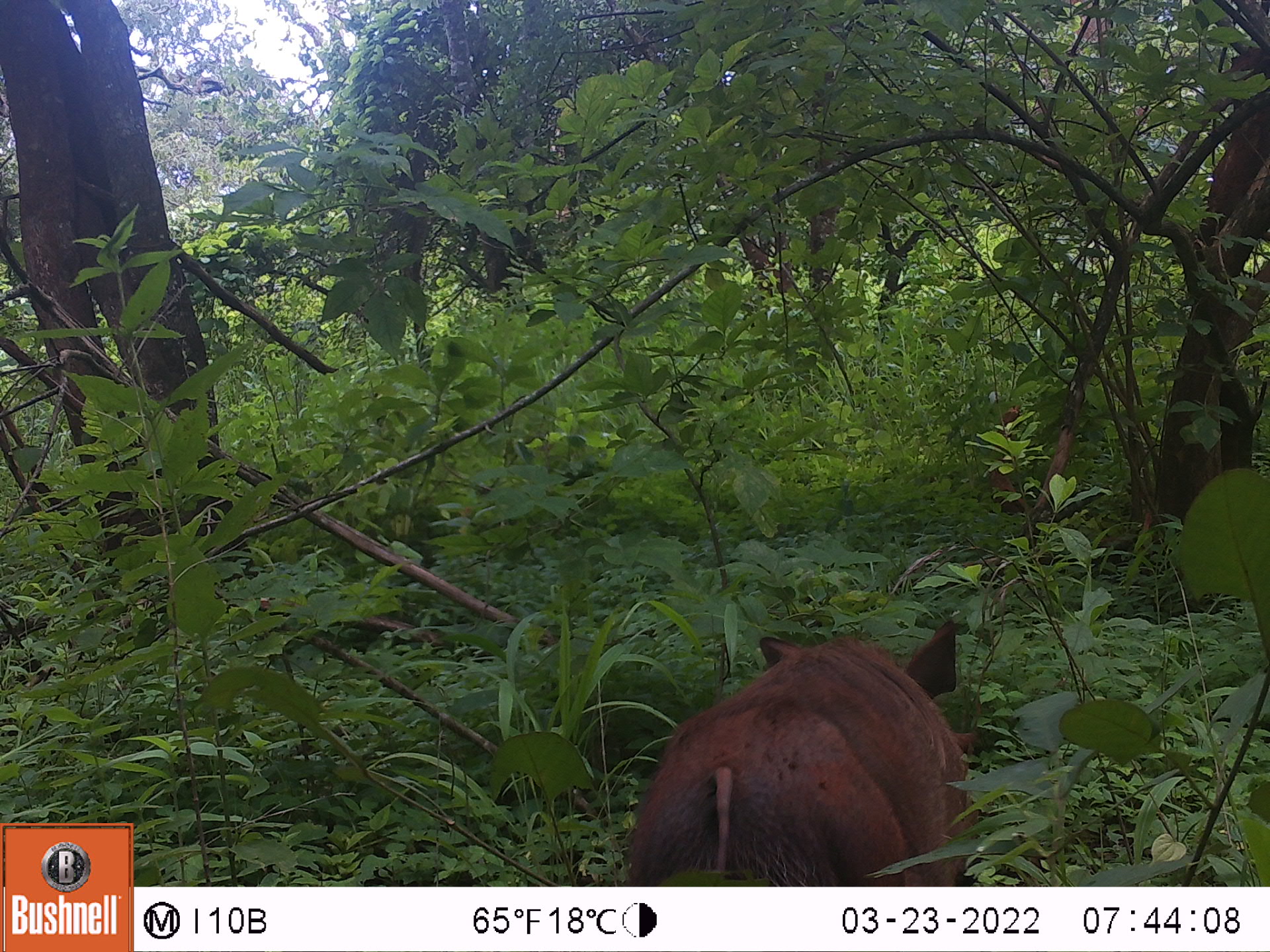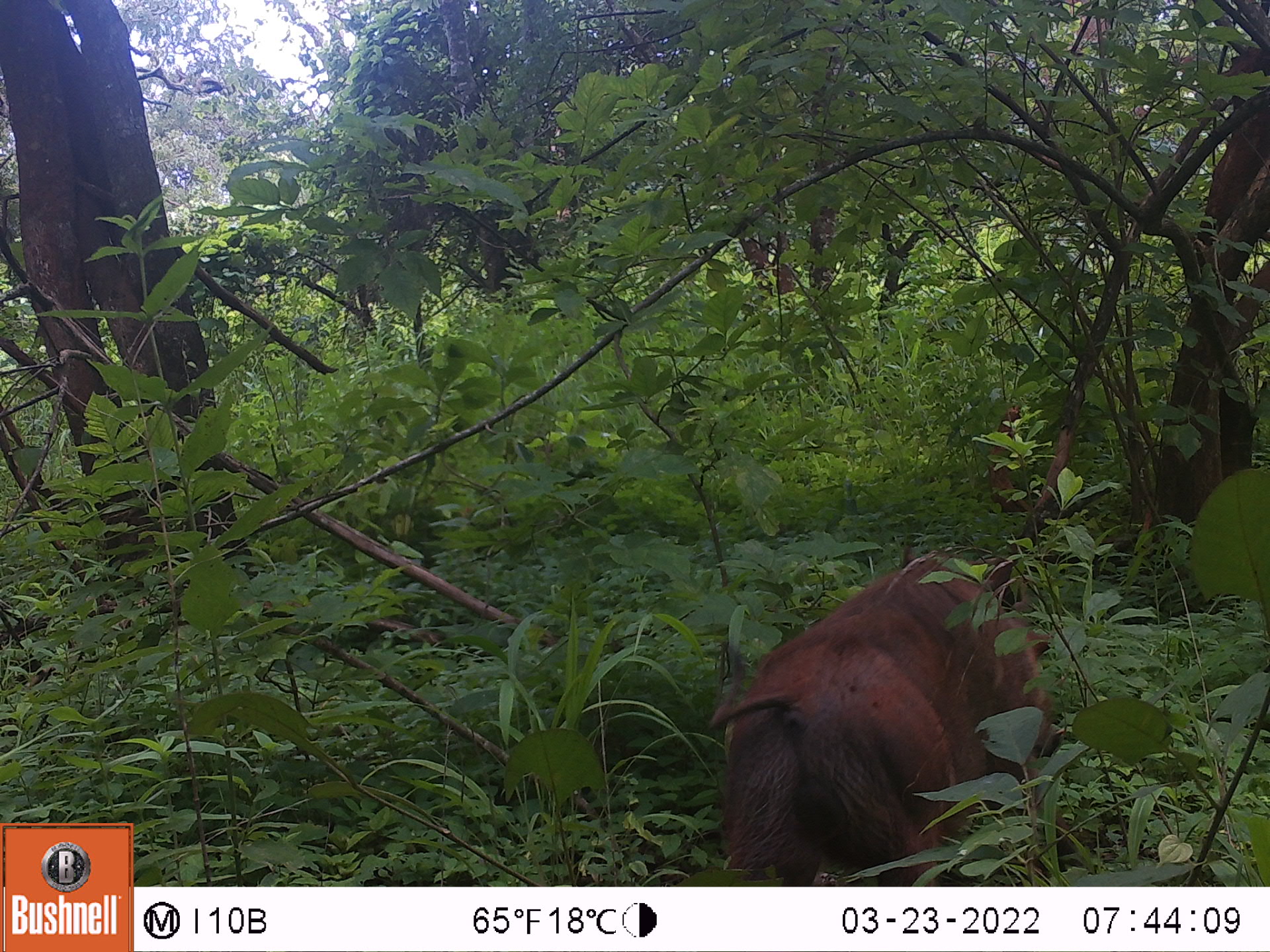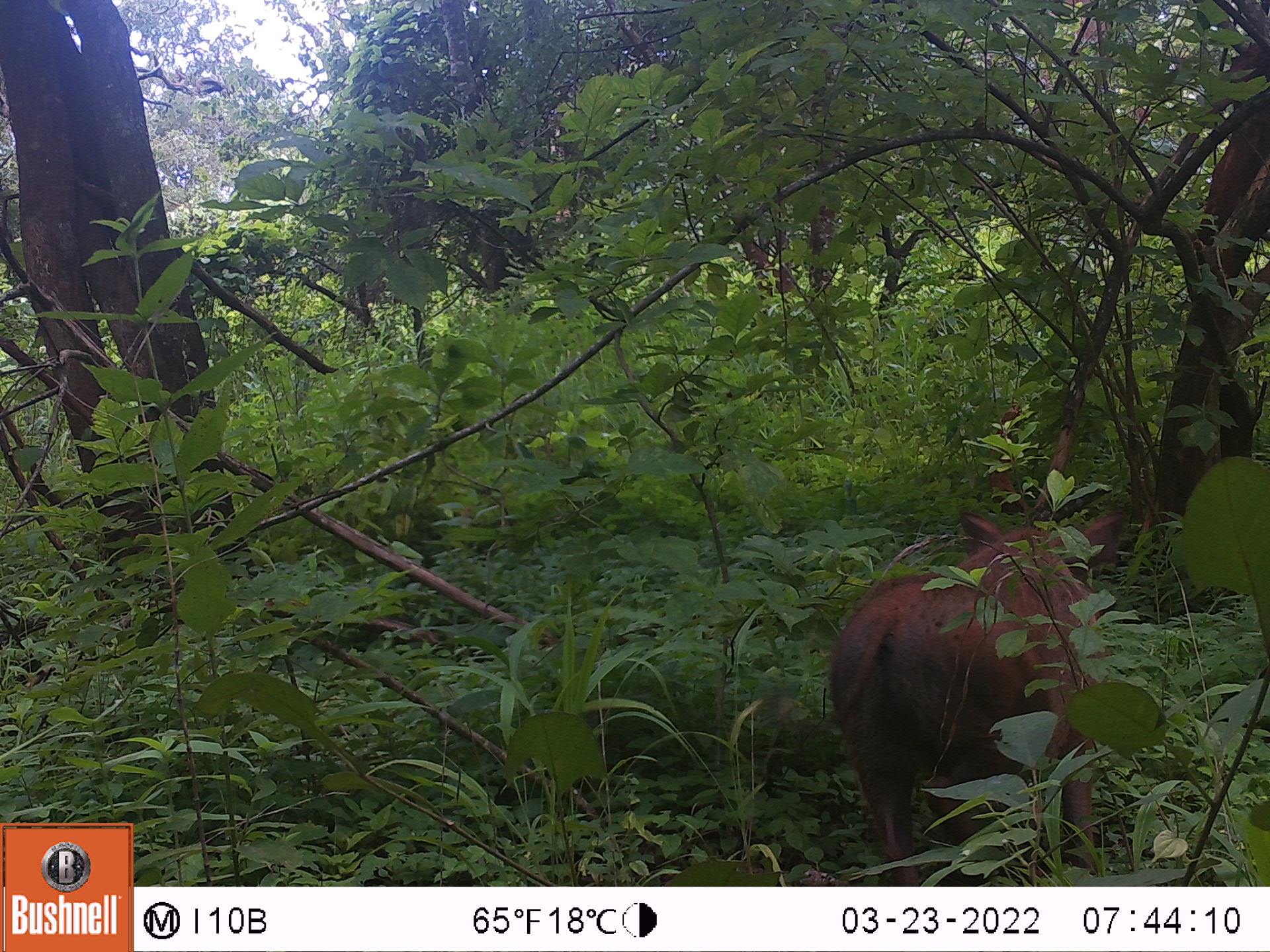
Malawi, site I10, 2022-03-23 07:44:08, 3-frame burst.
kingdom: Animalia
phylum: Chordata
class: Mammalia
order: Artiodactyla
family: Suidae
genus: Phacochoerus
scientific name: Phacochoerus africanus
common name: common warthog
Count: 1.